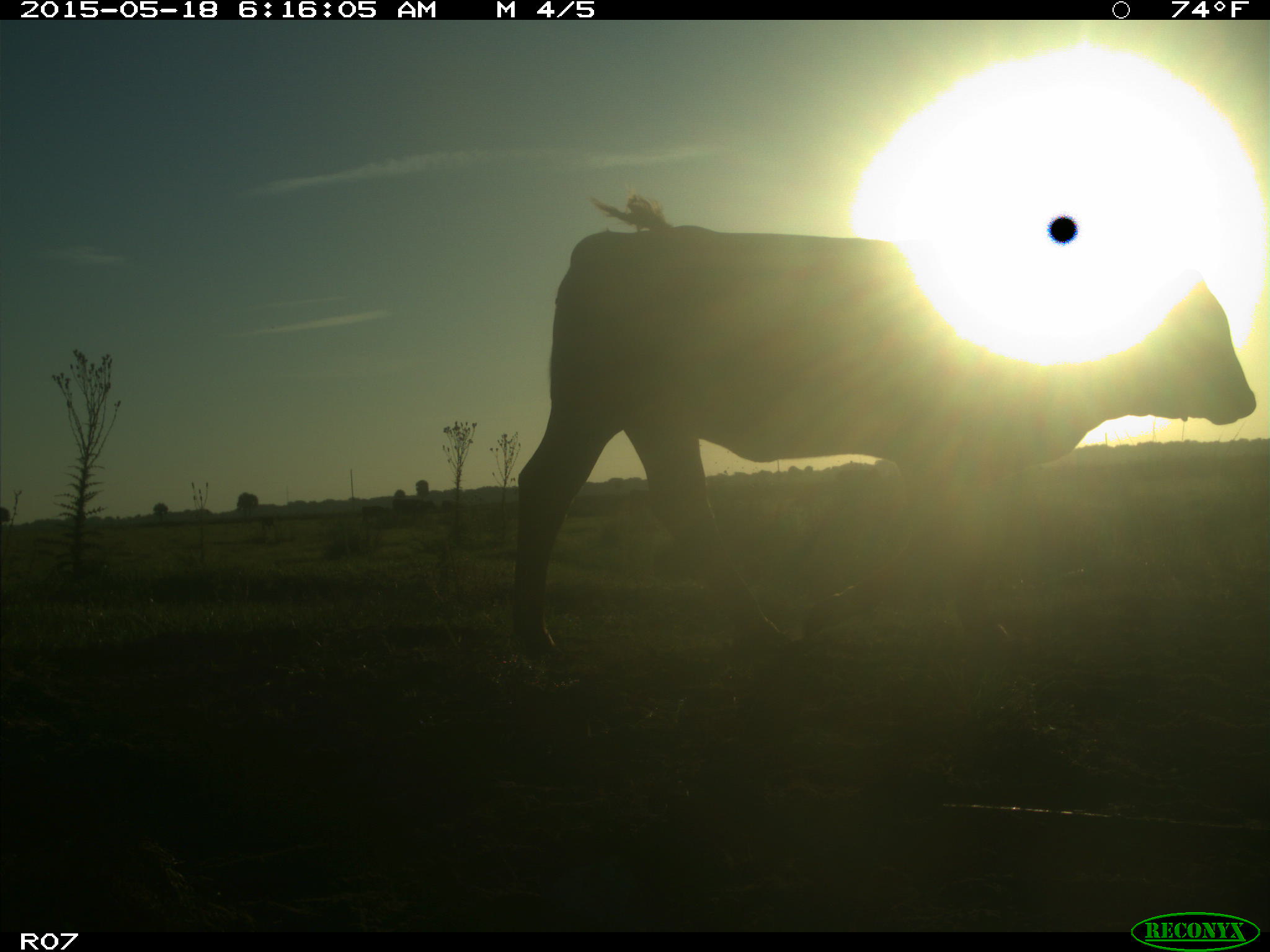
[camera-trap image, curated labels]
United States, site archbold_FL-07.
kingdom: Animalia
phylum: Chordata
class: Mammalia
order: Artiodactyla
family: Bovidae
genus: Bos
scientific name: Bos taurus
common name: domestic cow